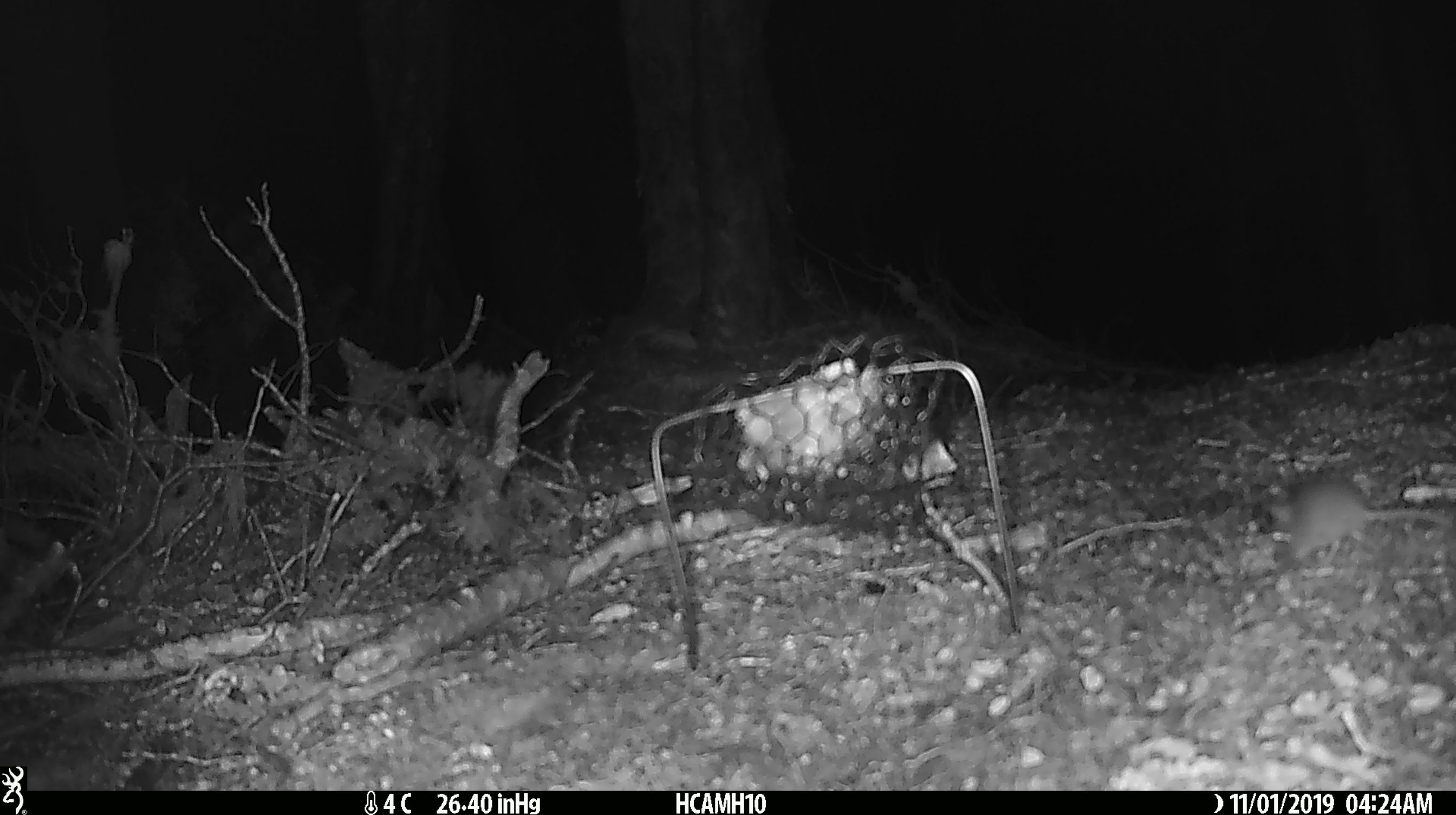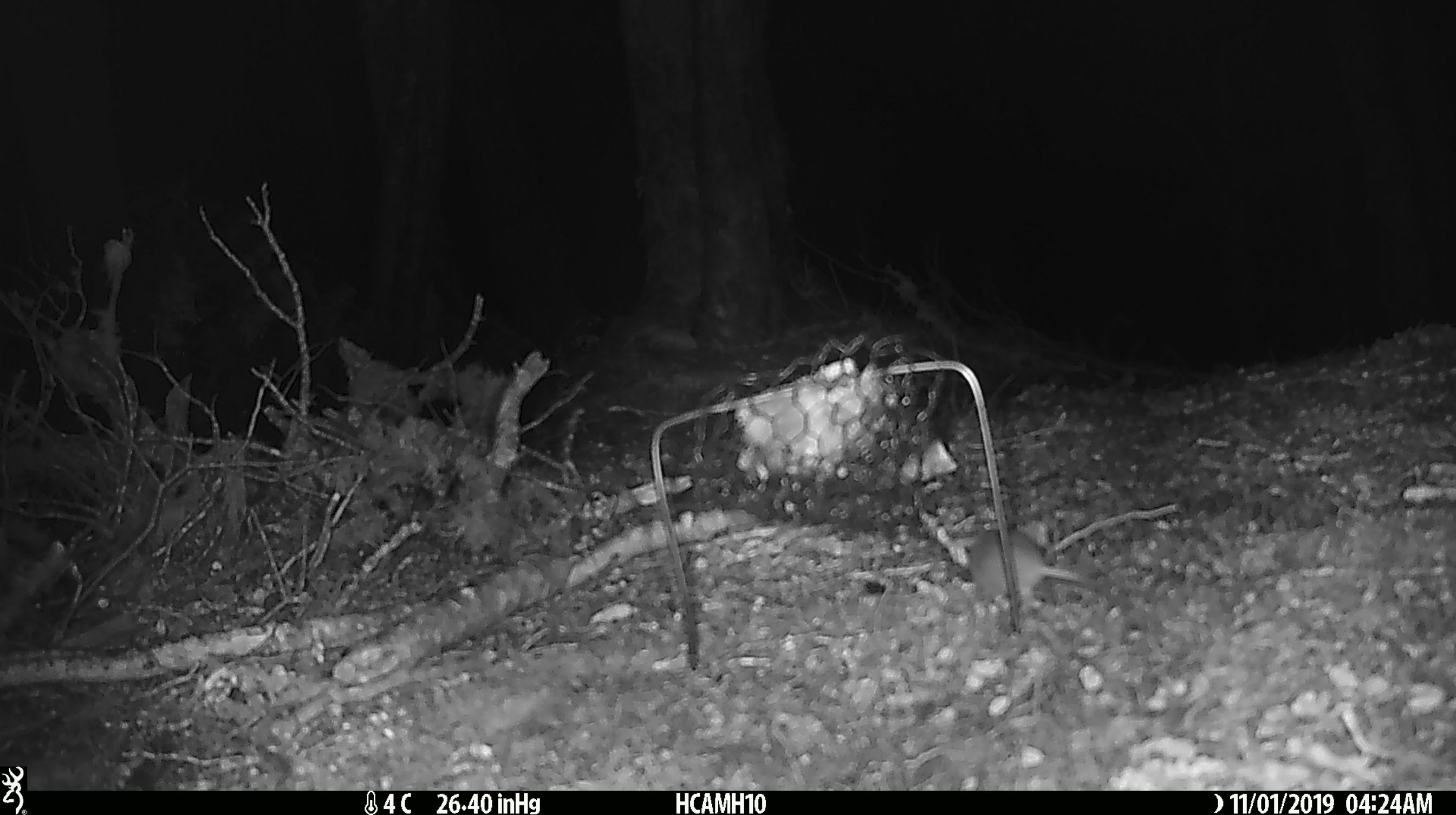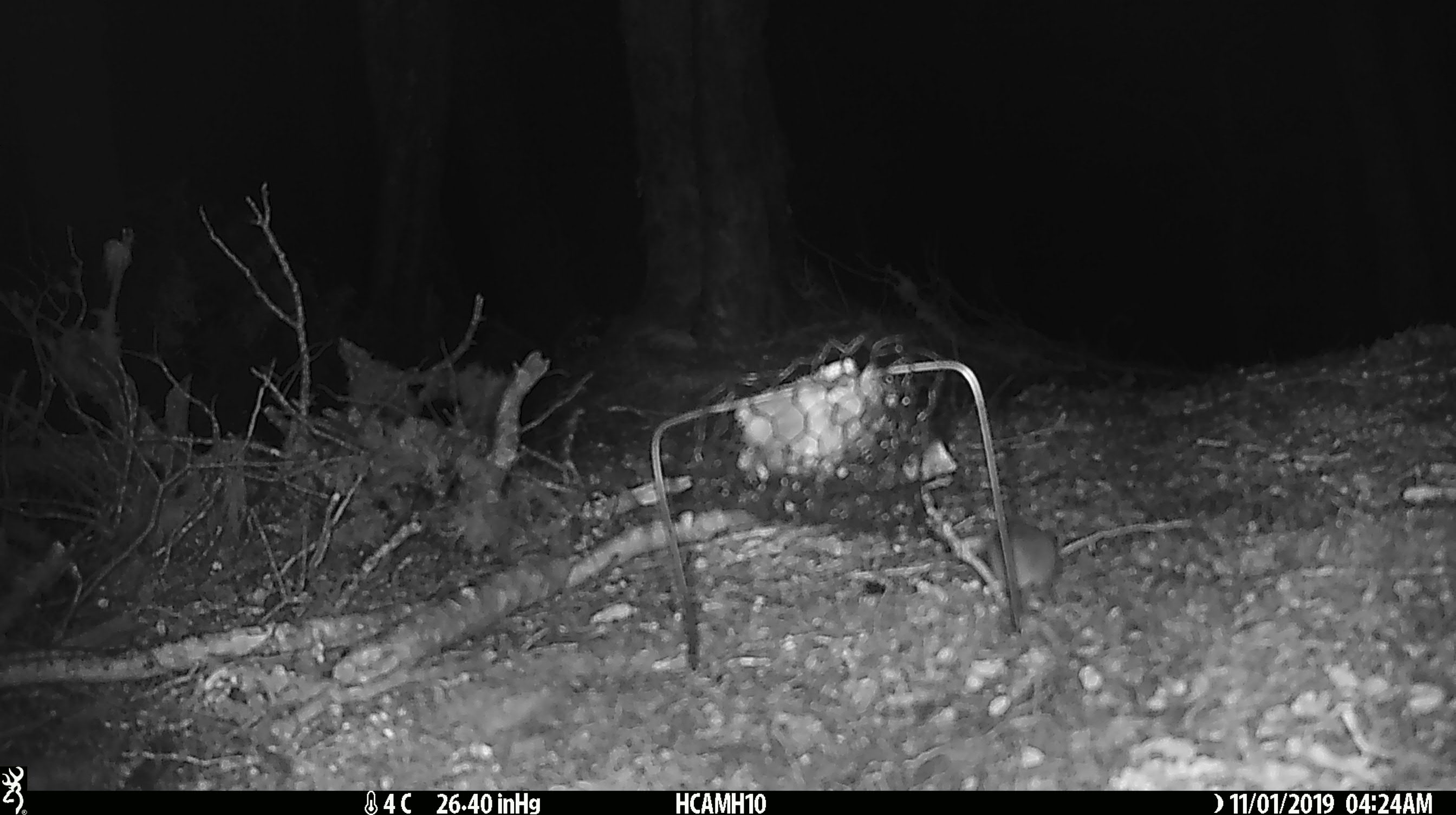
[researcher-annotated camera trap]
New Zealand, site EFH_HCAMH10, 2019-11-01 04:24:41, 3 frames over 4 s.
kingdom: Animalia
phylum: Chordata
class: Mammalia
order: Rodentia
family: Muridae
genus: Mus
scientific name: Mus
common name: mouse